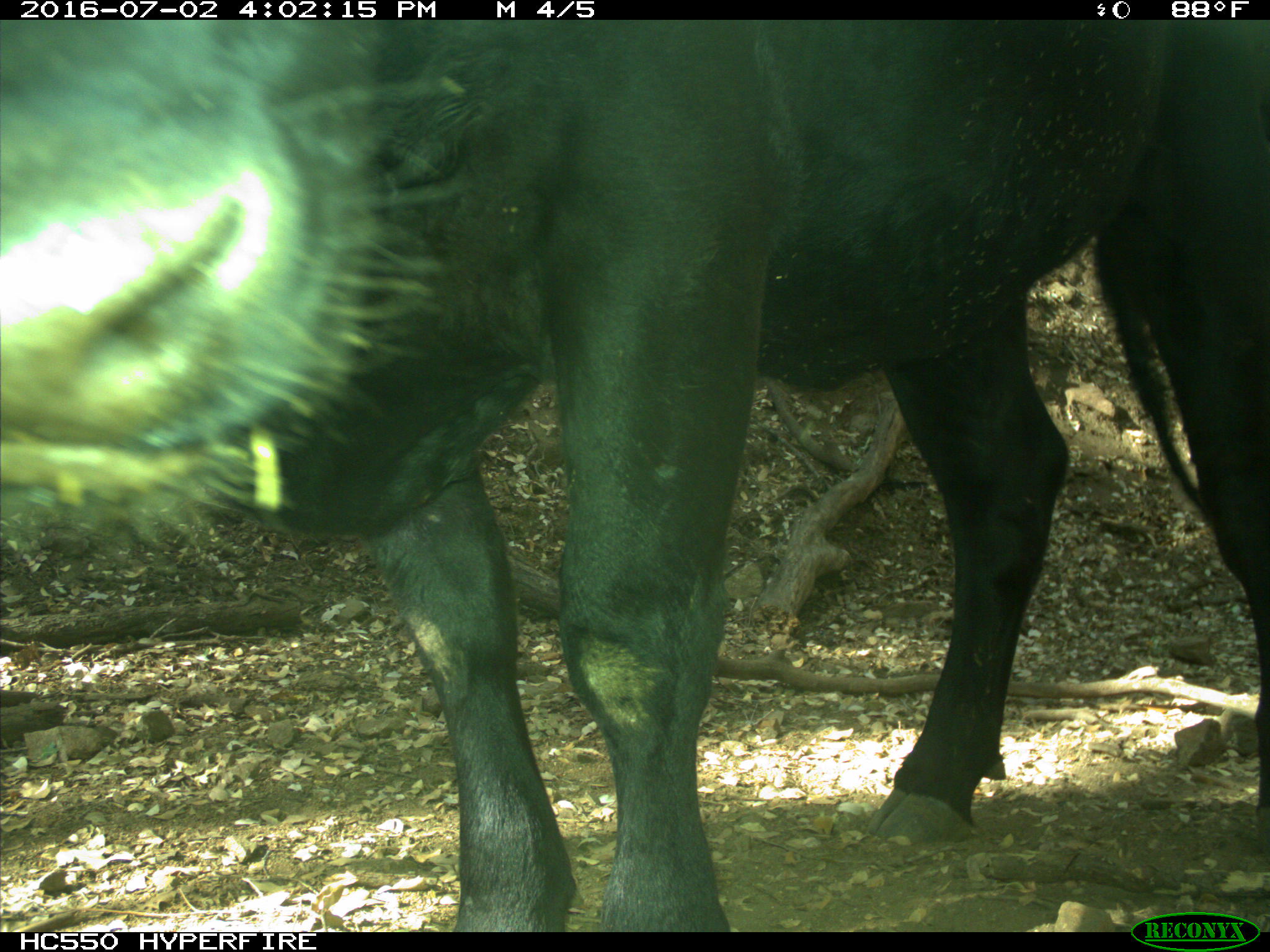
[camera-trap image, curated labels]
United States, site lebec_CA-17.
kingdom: Animalia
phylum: Chordata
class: Mammalia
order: Artiodactyla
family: Bovidae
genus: Bos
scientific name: Bos taurus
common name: domestic cow